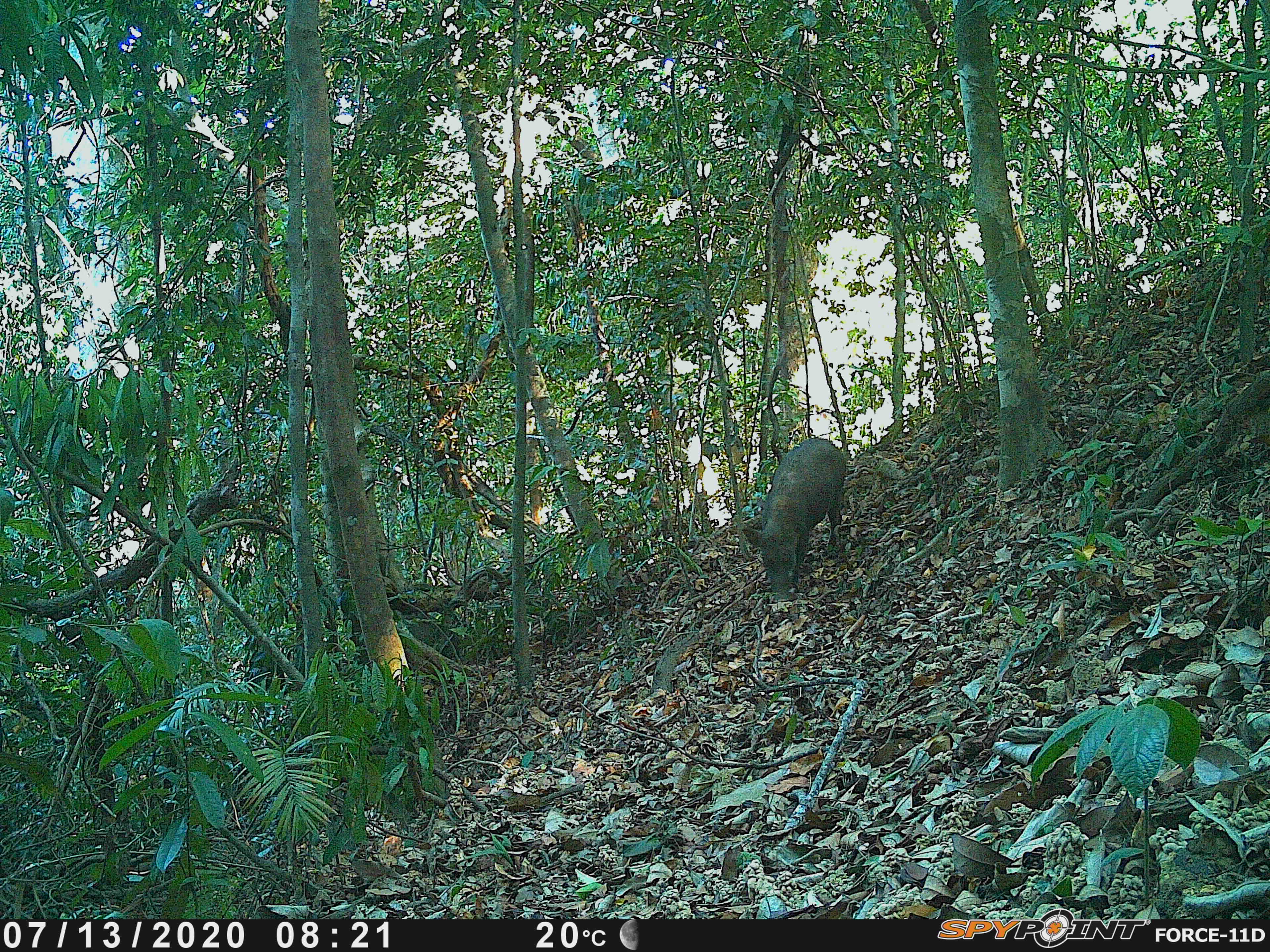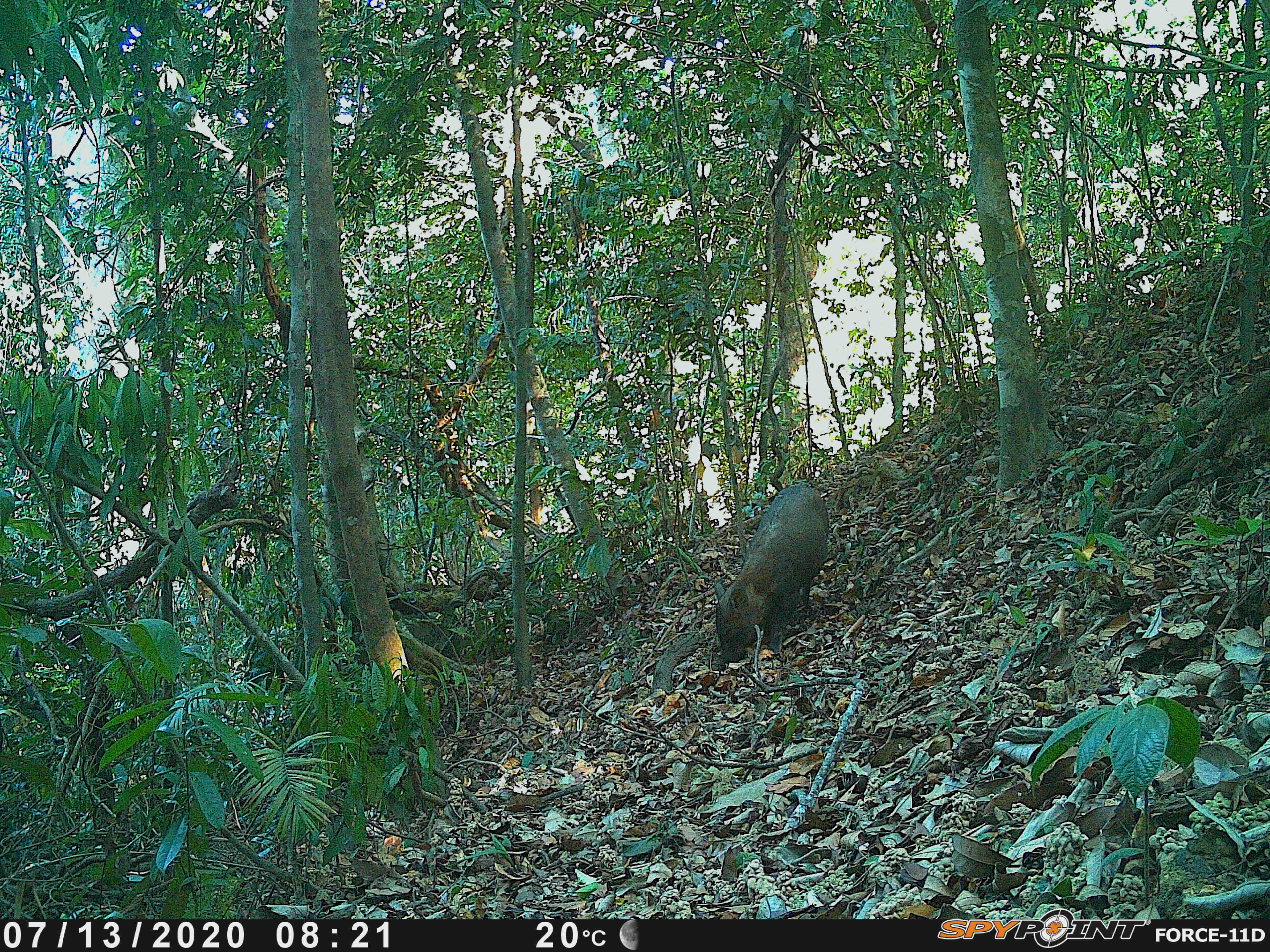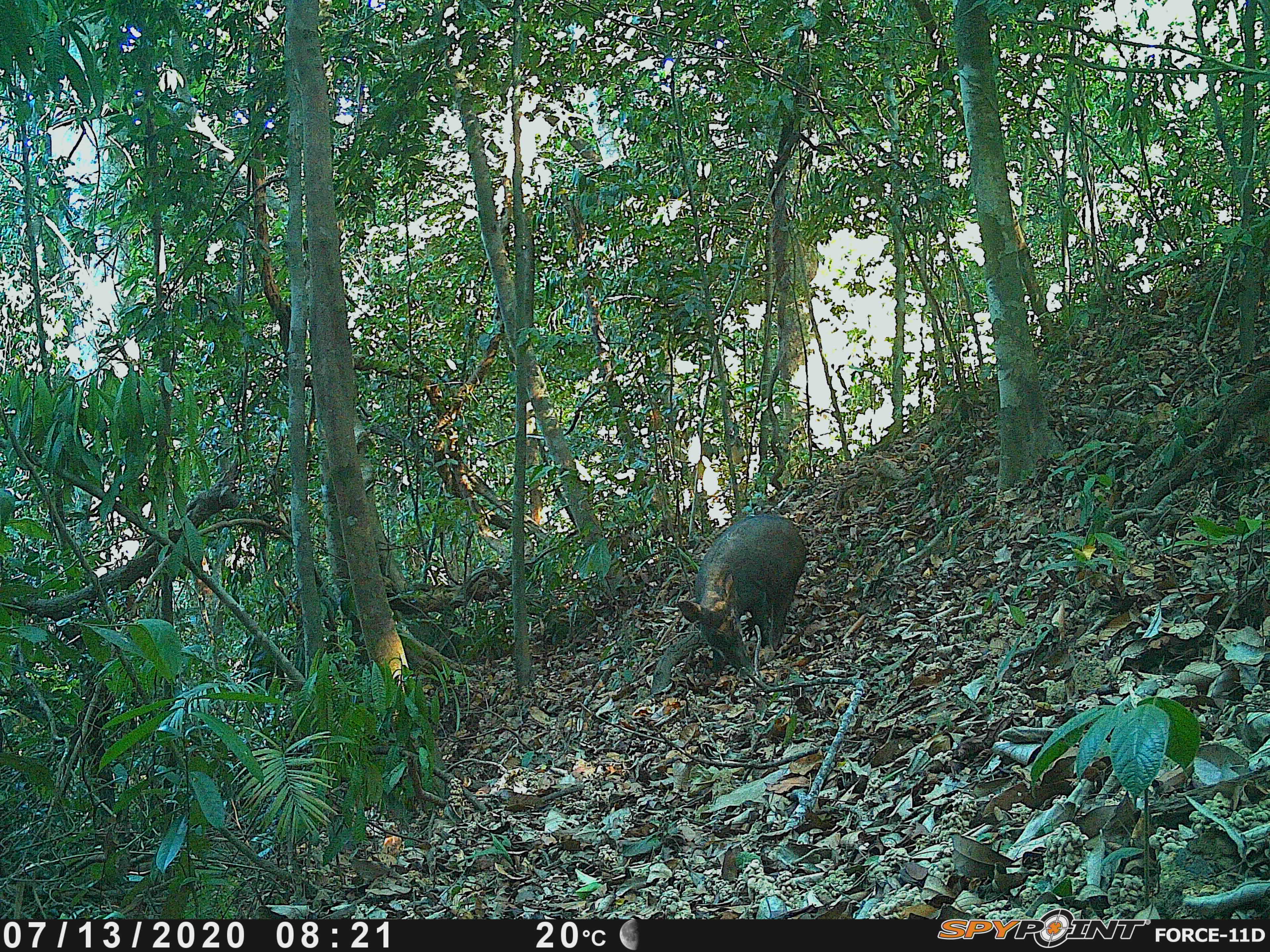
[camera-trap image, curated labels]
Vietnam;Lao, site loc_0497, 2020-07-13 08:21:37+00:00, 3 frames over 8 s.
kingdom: Animalia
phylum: Chordata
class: Mammalia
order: Artiodactyla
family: Suidae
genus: Sus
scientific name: Sus scrofa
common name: eurasian wild pig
Eurasian wild pig (Sus scrofa). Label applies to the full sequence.